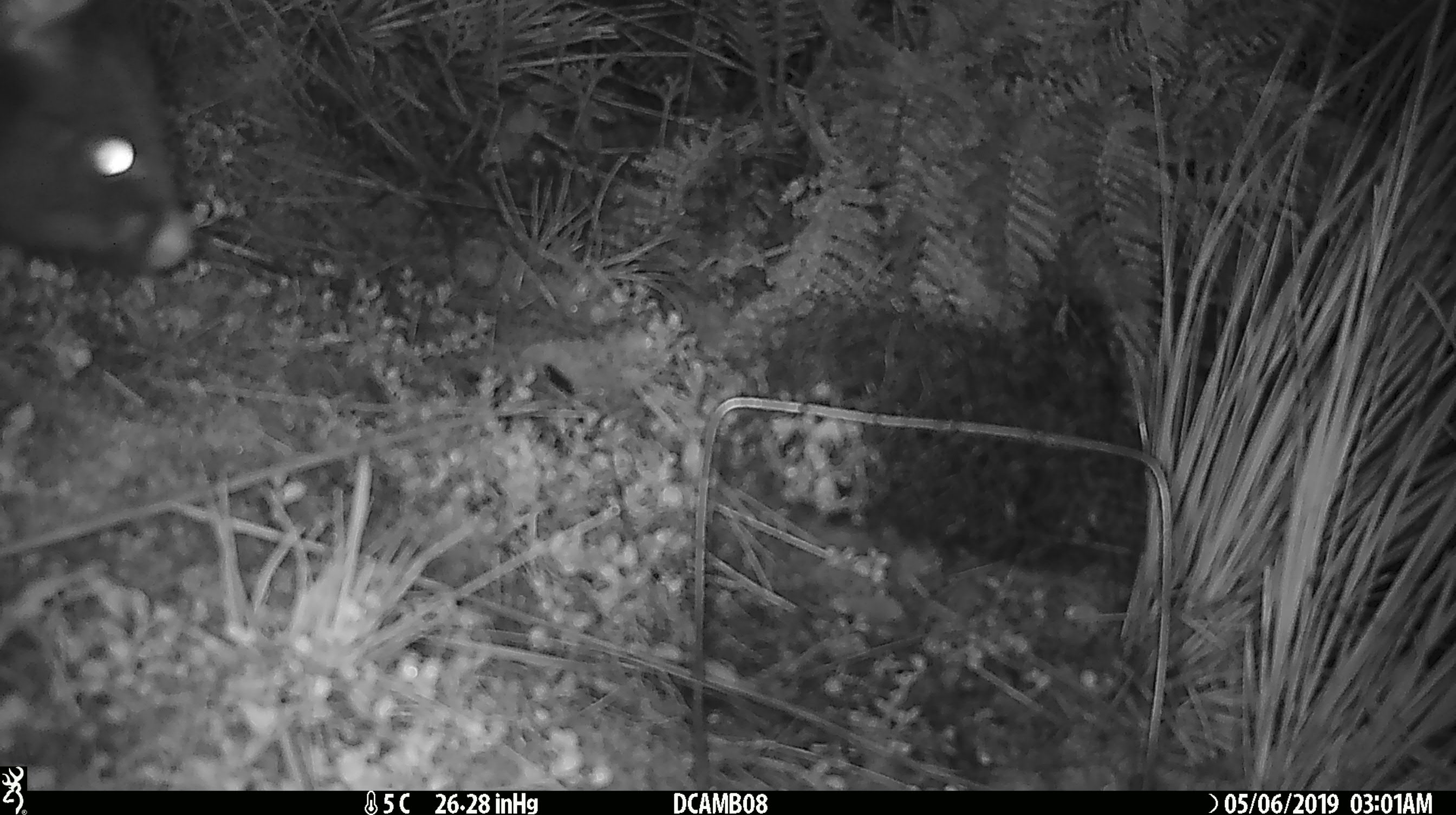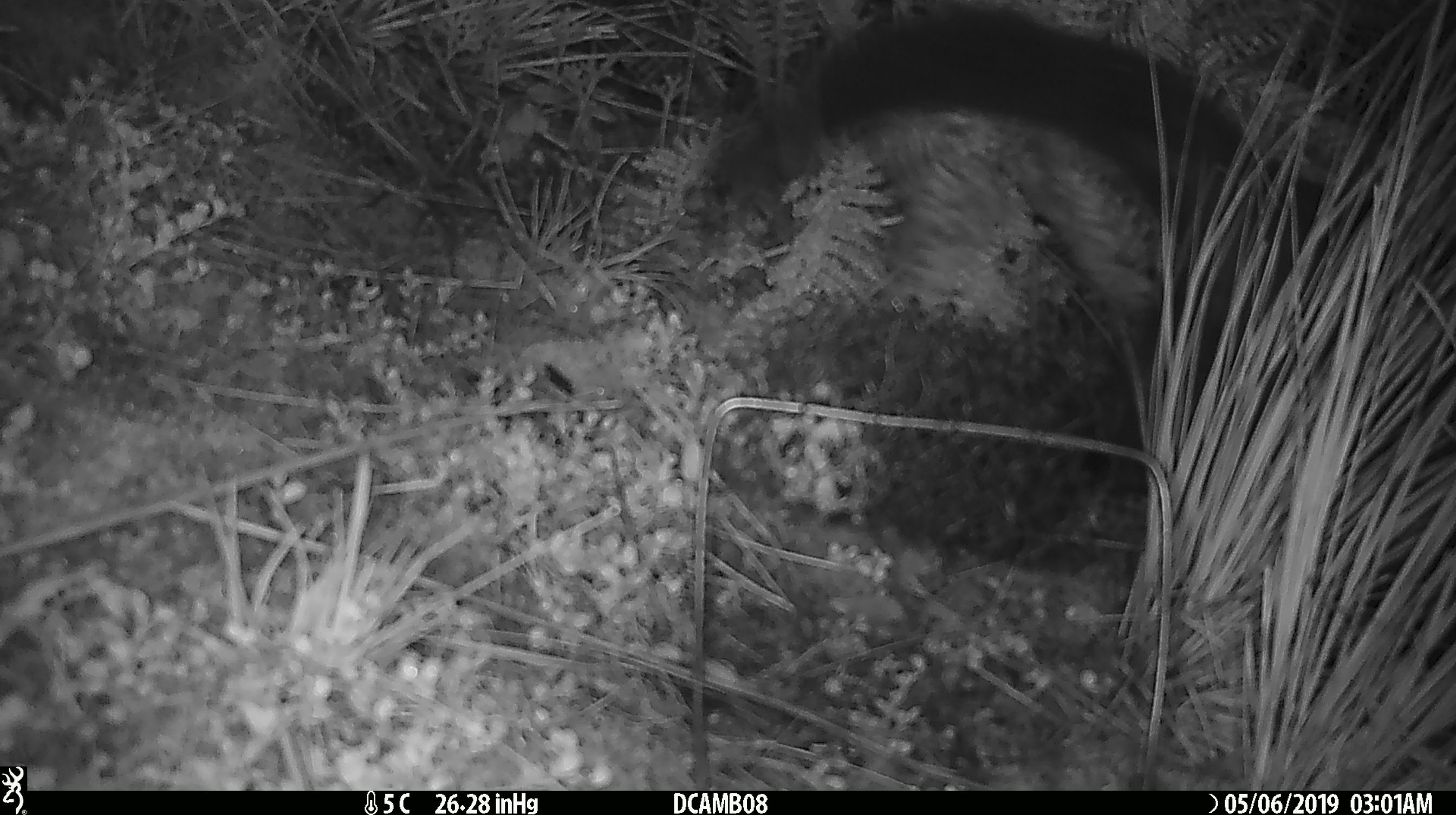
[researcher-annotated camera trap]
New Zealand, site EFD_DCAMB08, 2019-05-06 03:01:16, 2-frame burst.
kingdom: Animalia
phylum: Chordata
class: Mammalia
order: Diprotodontia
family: Phalangeridae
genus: Trichosurus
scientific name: Trichosurus vulpecula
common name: common brushtail possum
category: possum